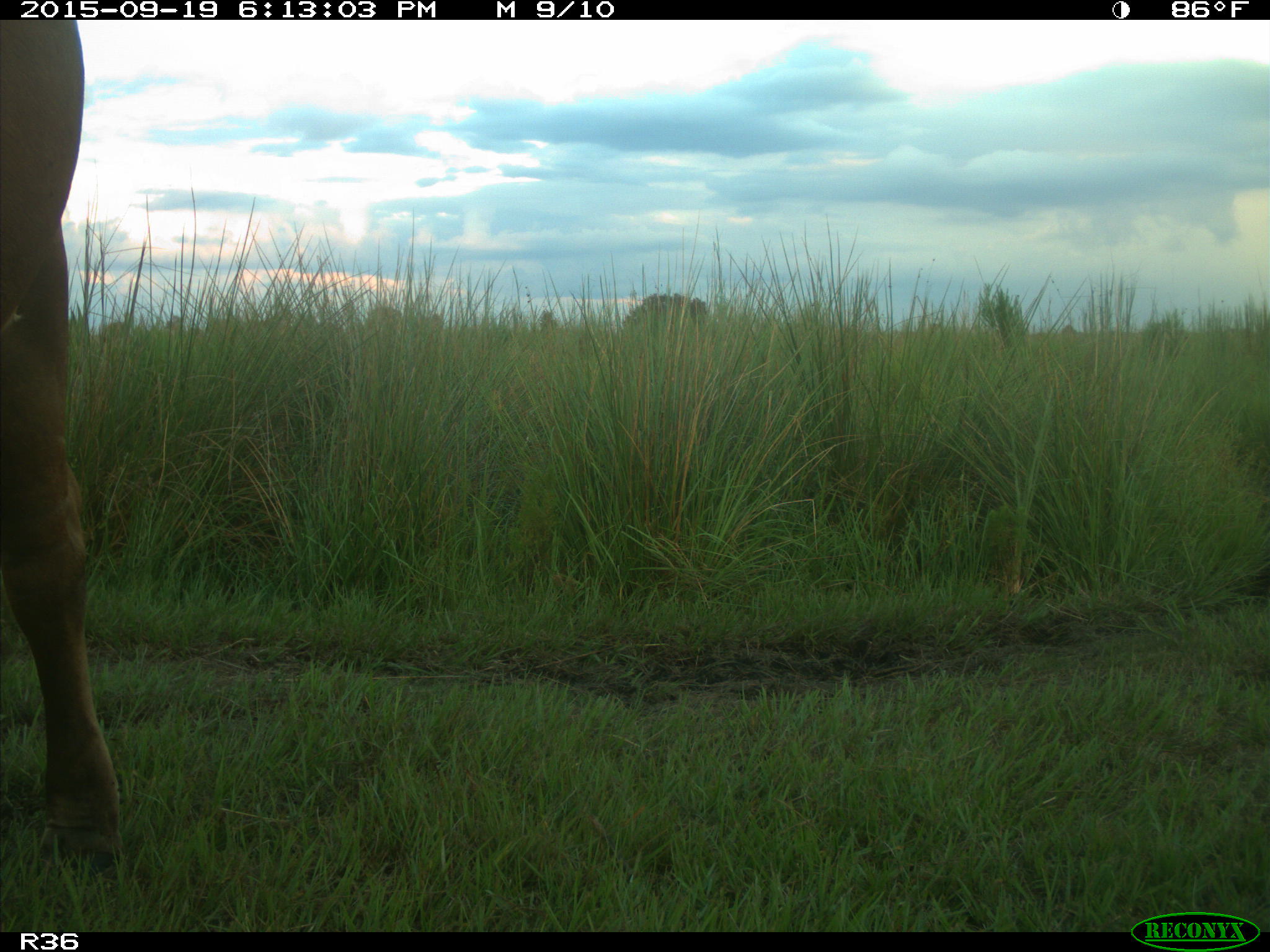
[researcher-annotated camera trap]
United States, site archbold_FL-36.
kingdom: Animalia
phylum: Chordata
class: Mammalia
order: Artiodactyla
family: Bovidae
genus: Bos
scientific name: Bos taurus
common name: domestic cow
Bos taurus (domestic cow).